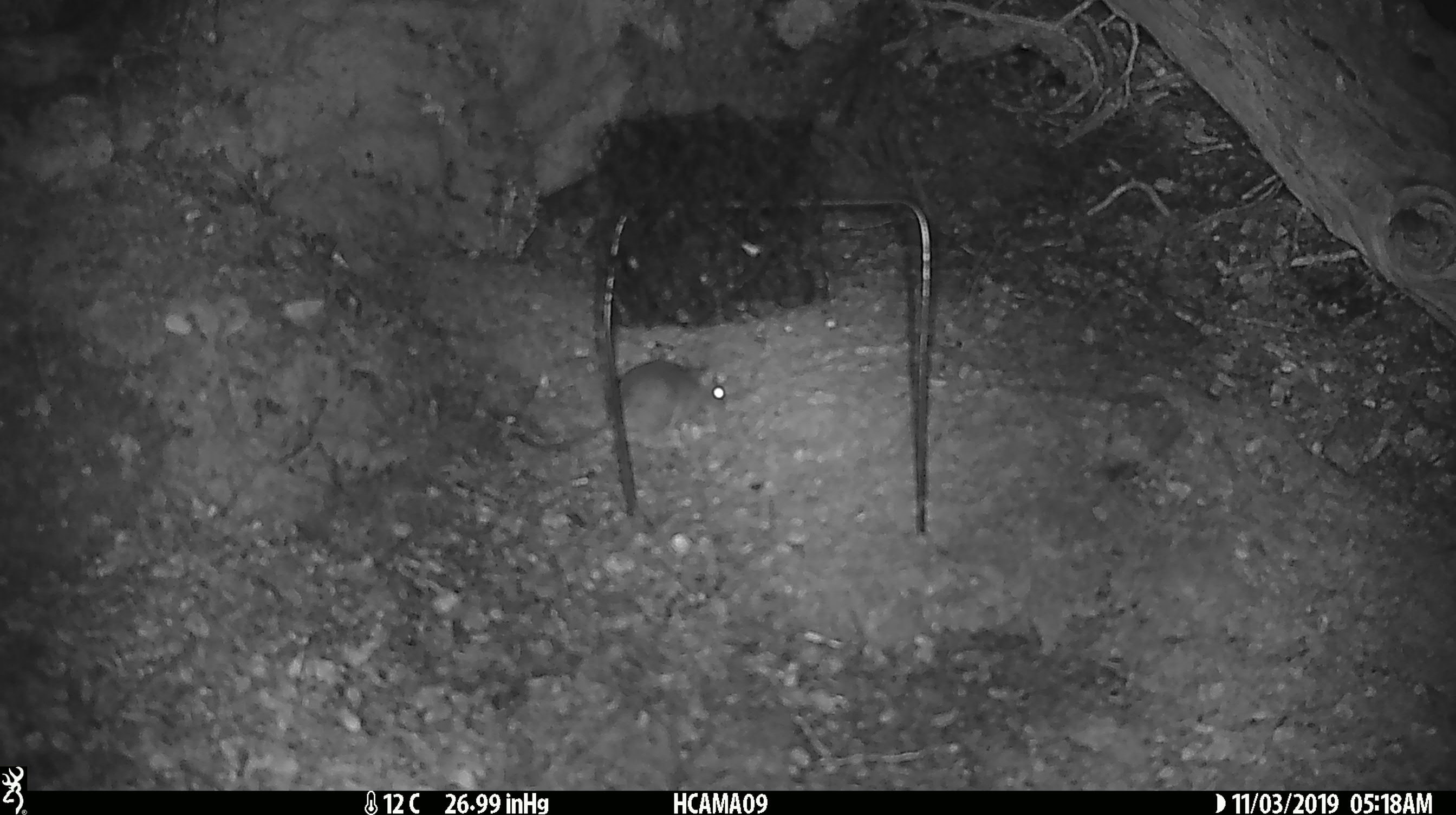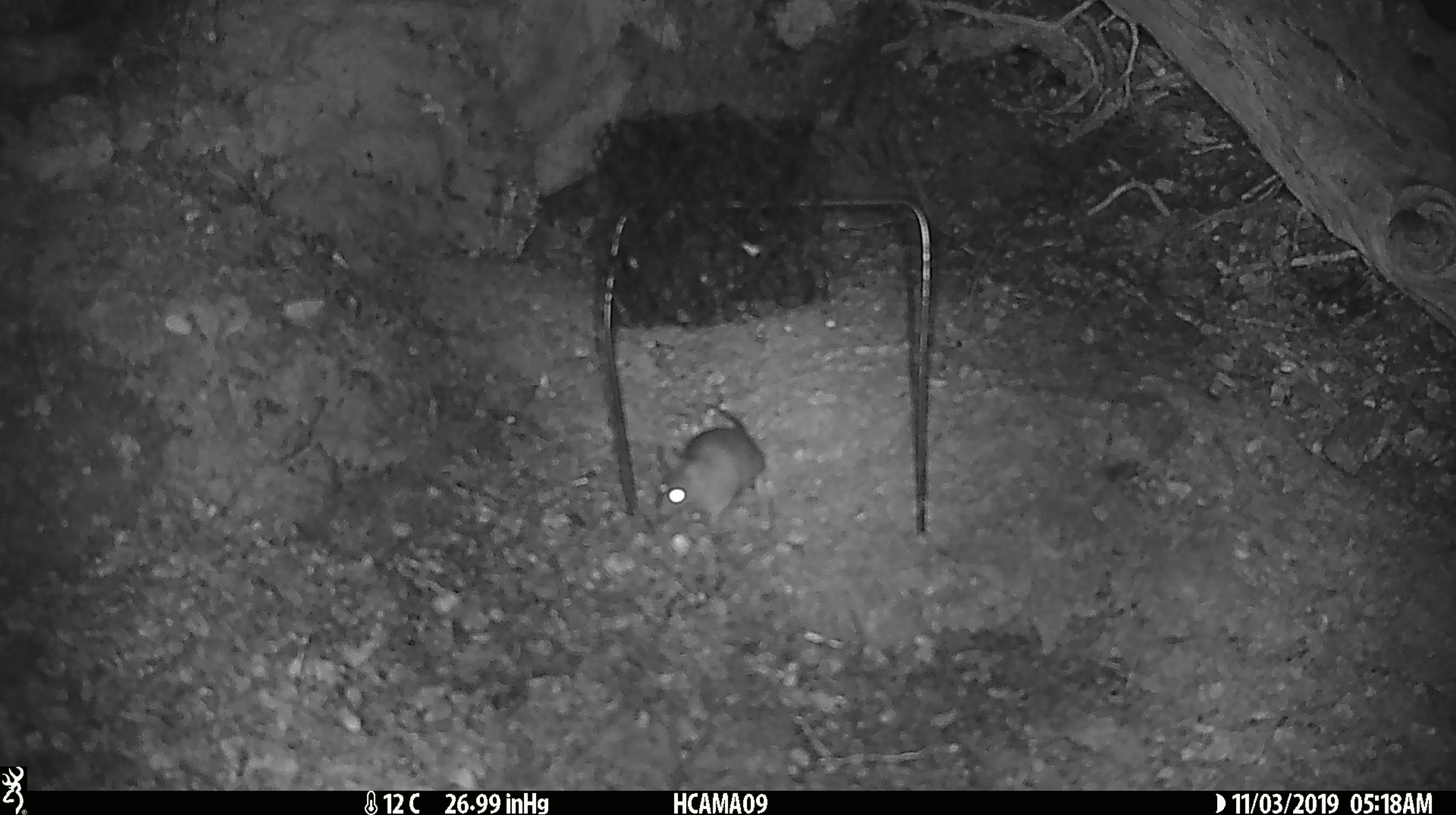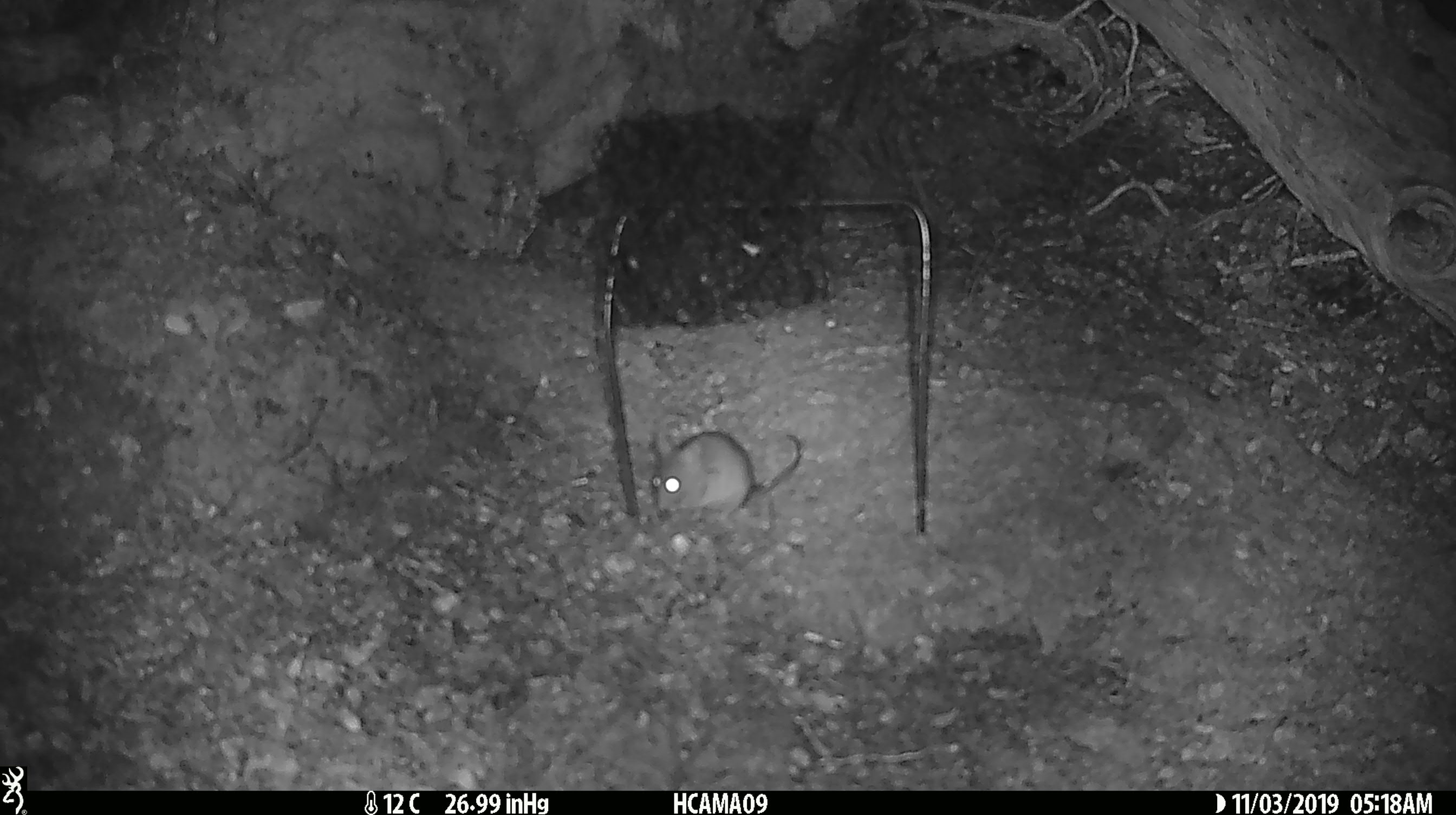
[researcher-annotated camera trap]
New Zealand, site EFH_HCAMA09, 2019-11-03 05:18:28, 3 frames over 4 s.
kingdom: Animalia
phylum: Chordata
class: Mammalia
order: Rodentia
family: Muridae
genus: Mus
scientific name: Mus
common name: mouse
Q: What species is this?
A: Mouse (Mus).